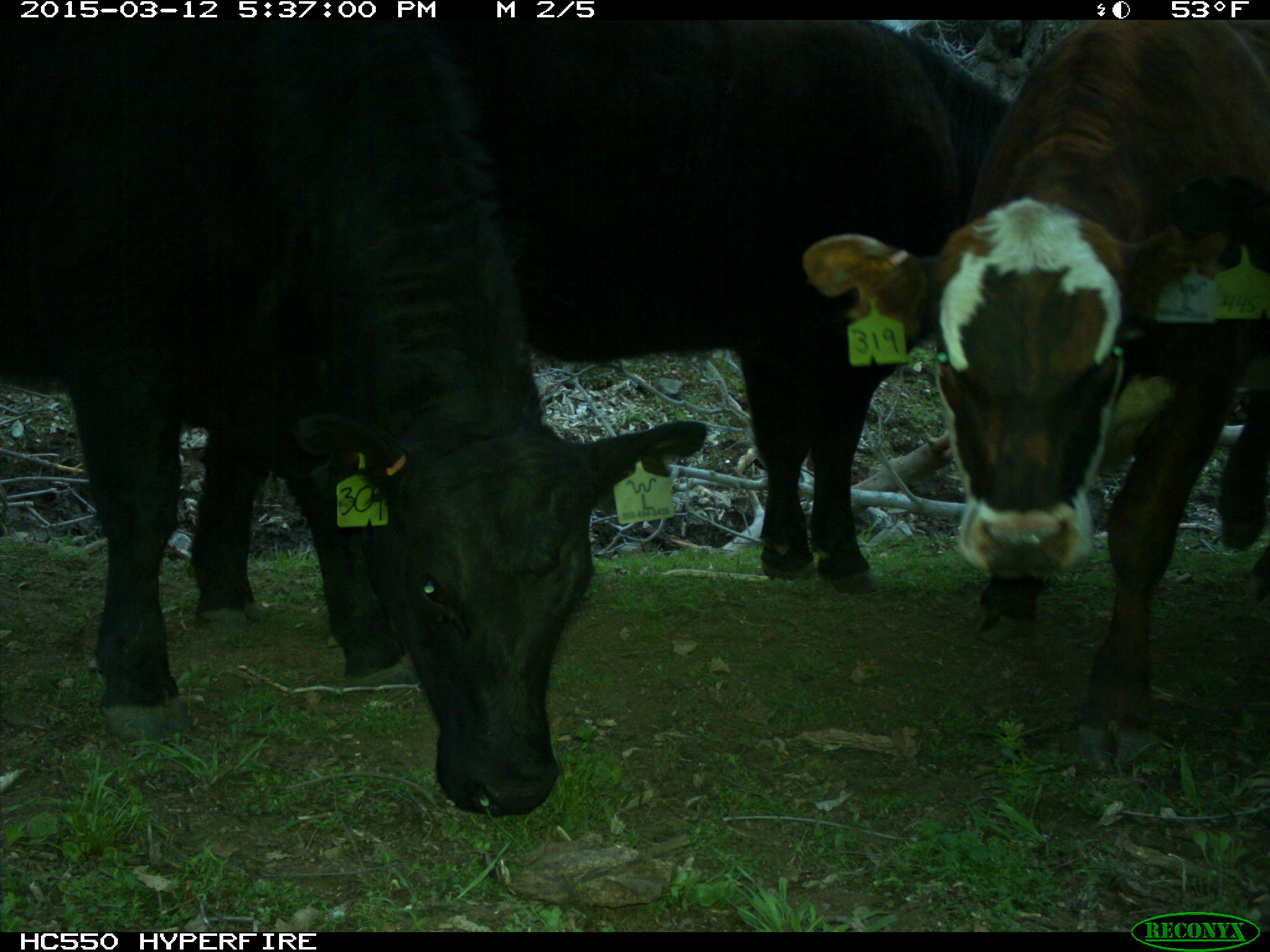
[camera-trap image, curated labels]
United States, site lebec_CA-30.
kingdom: Animalia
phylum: Chordata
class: Mammalia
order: Artiodactyla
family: Bovidae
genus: Bos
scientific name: Bos taurus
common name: domestic cow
Bos taurus (domestic cow).